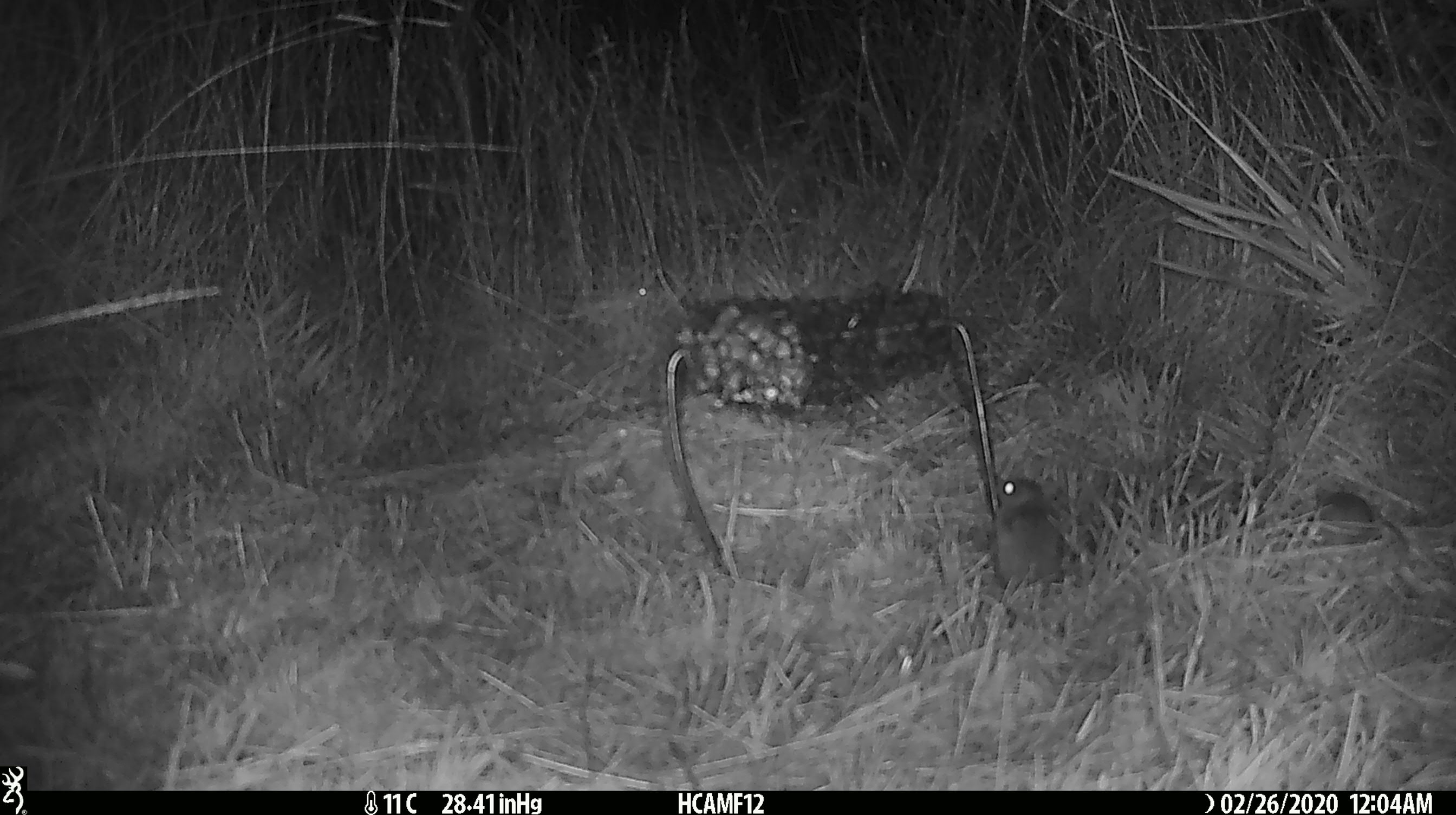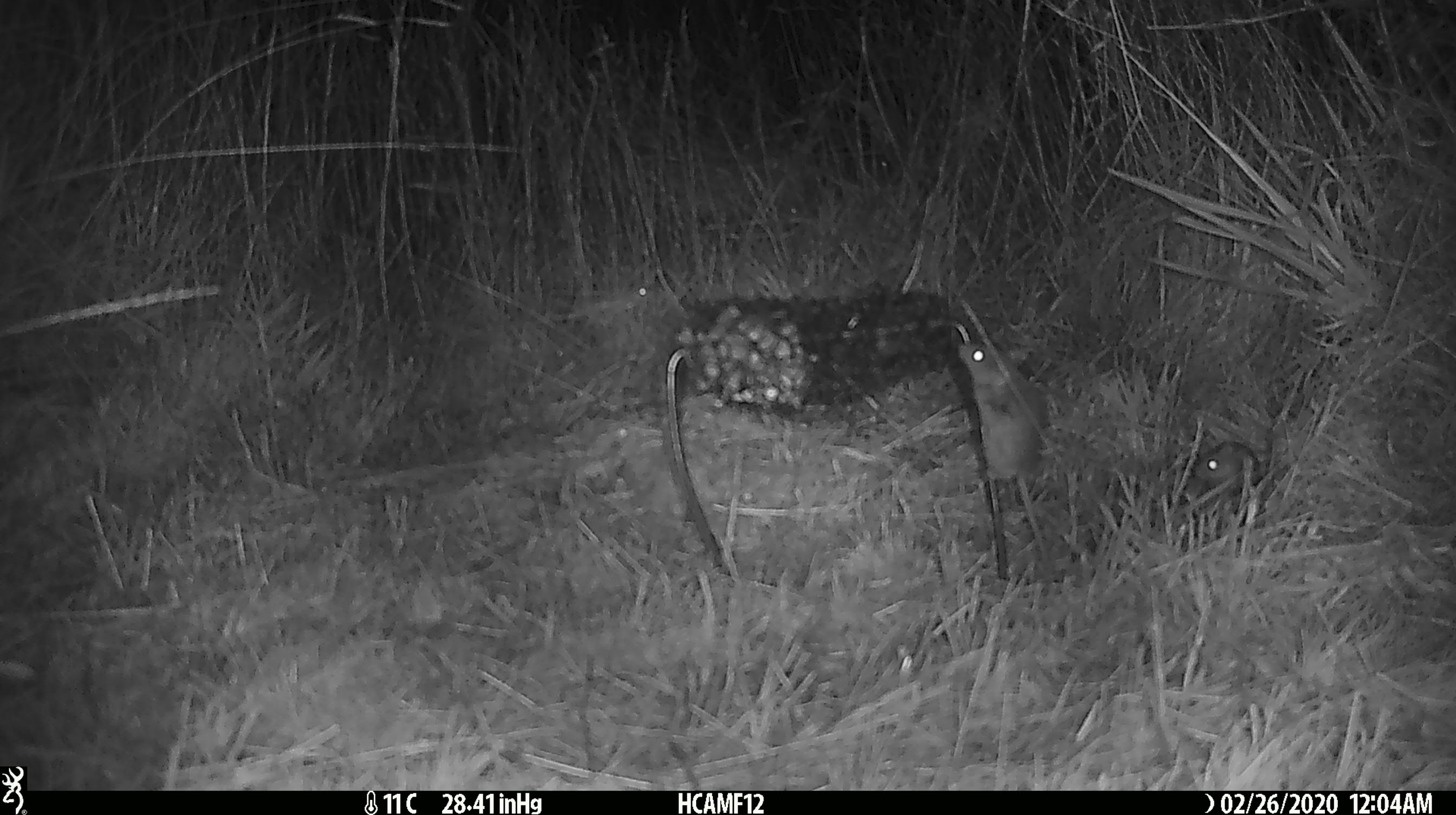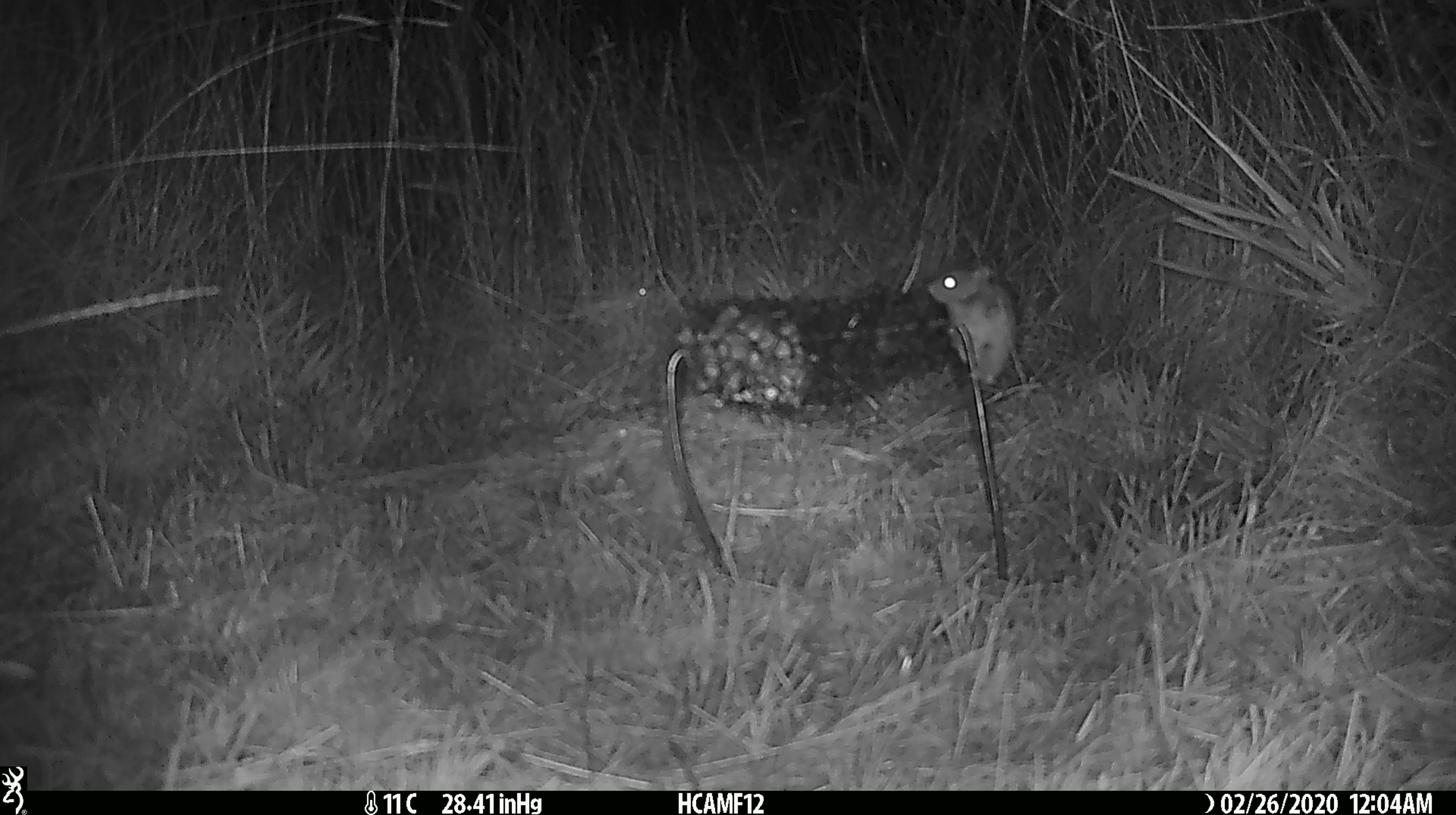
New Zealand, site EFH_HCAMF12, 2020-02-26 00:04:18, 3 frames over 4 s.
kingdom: Animalia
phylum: Chordata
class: Mammalia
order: Rodentia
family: Muridae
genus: Mus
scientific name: Mus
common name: mouse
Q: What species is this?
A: Mouse (Mus).